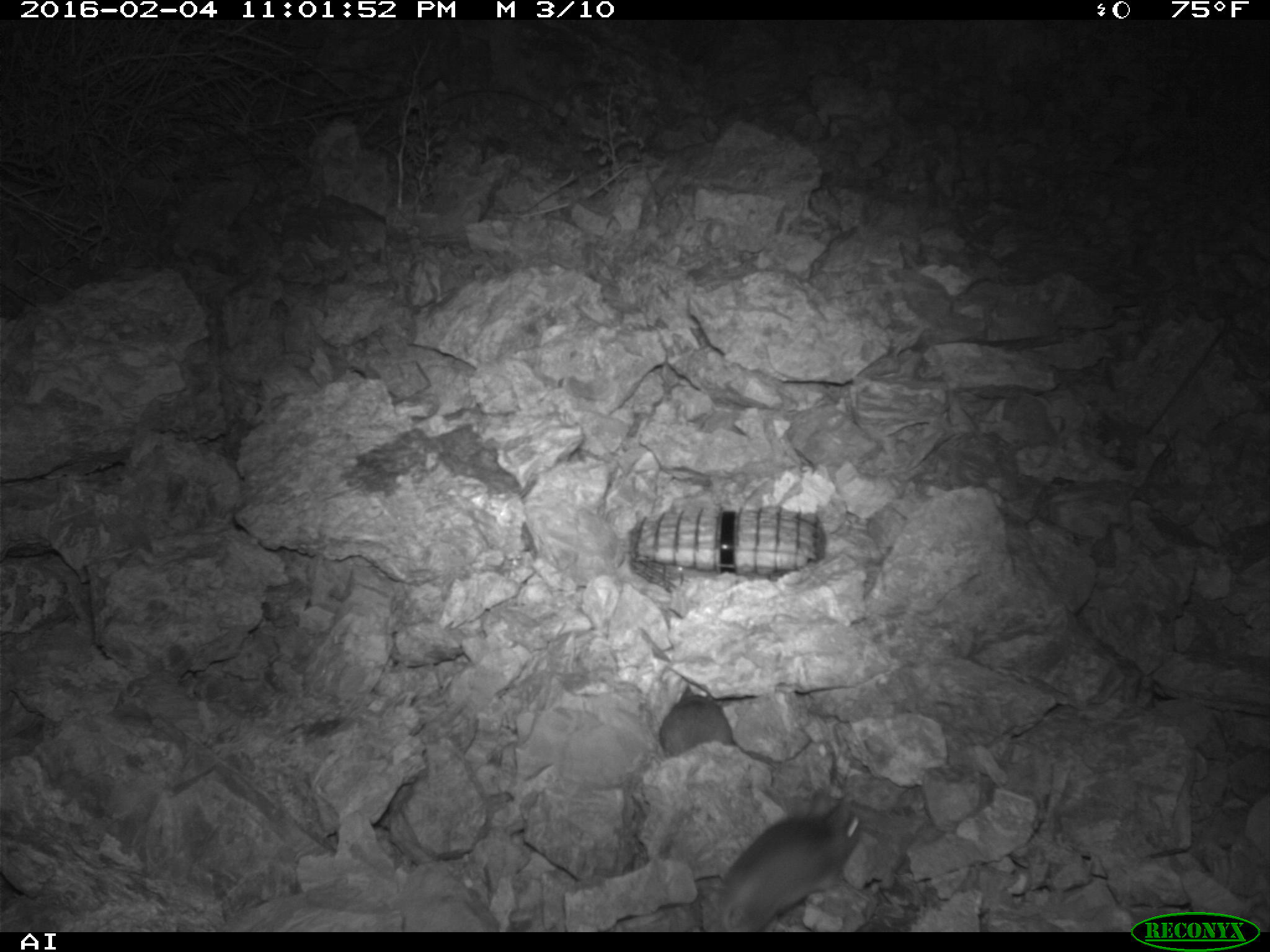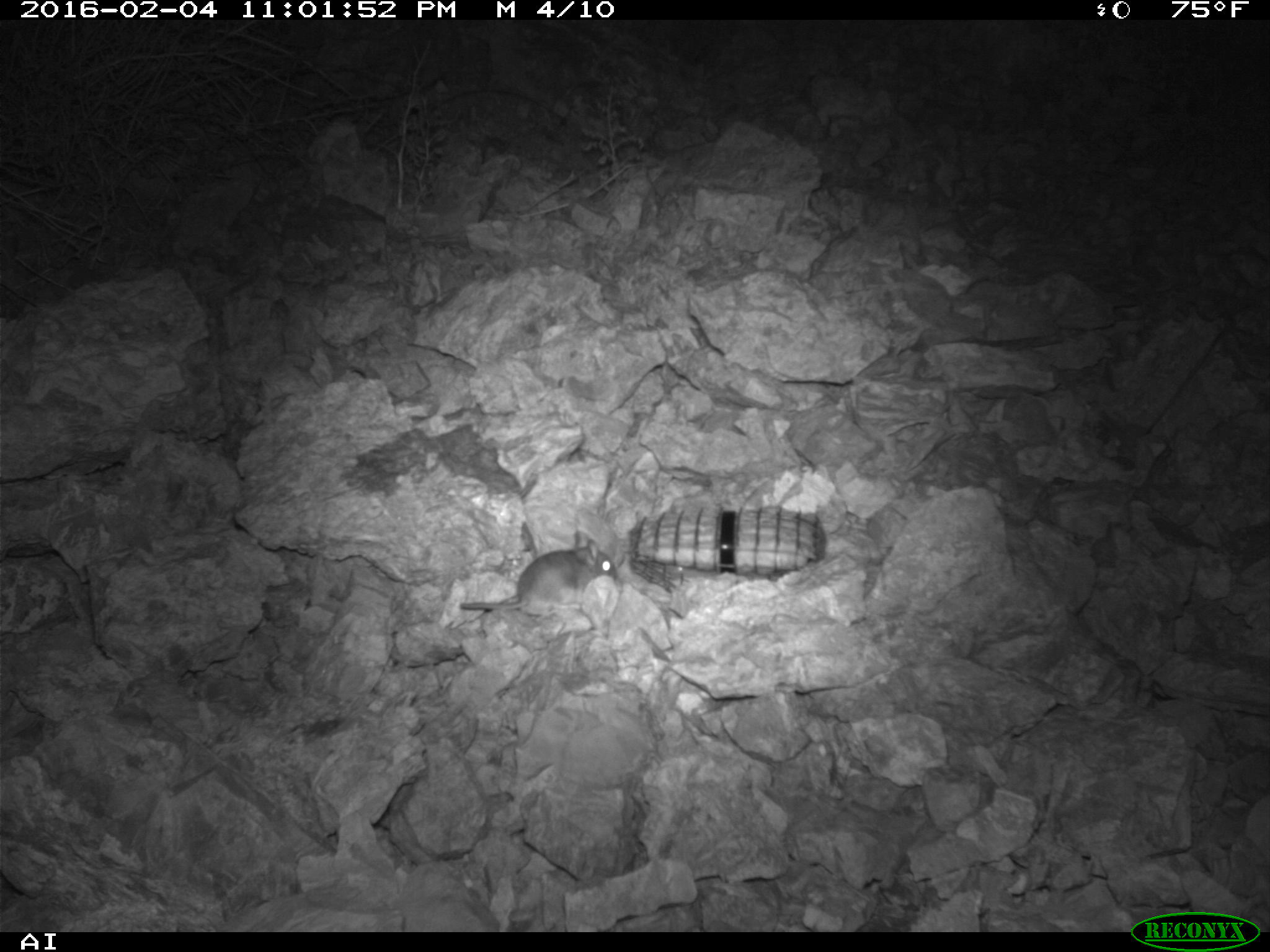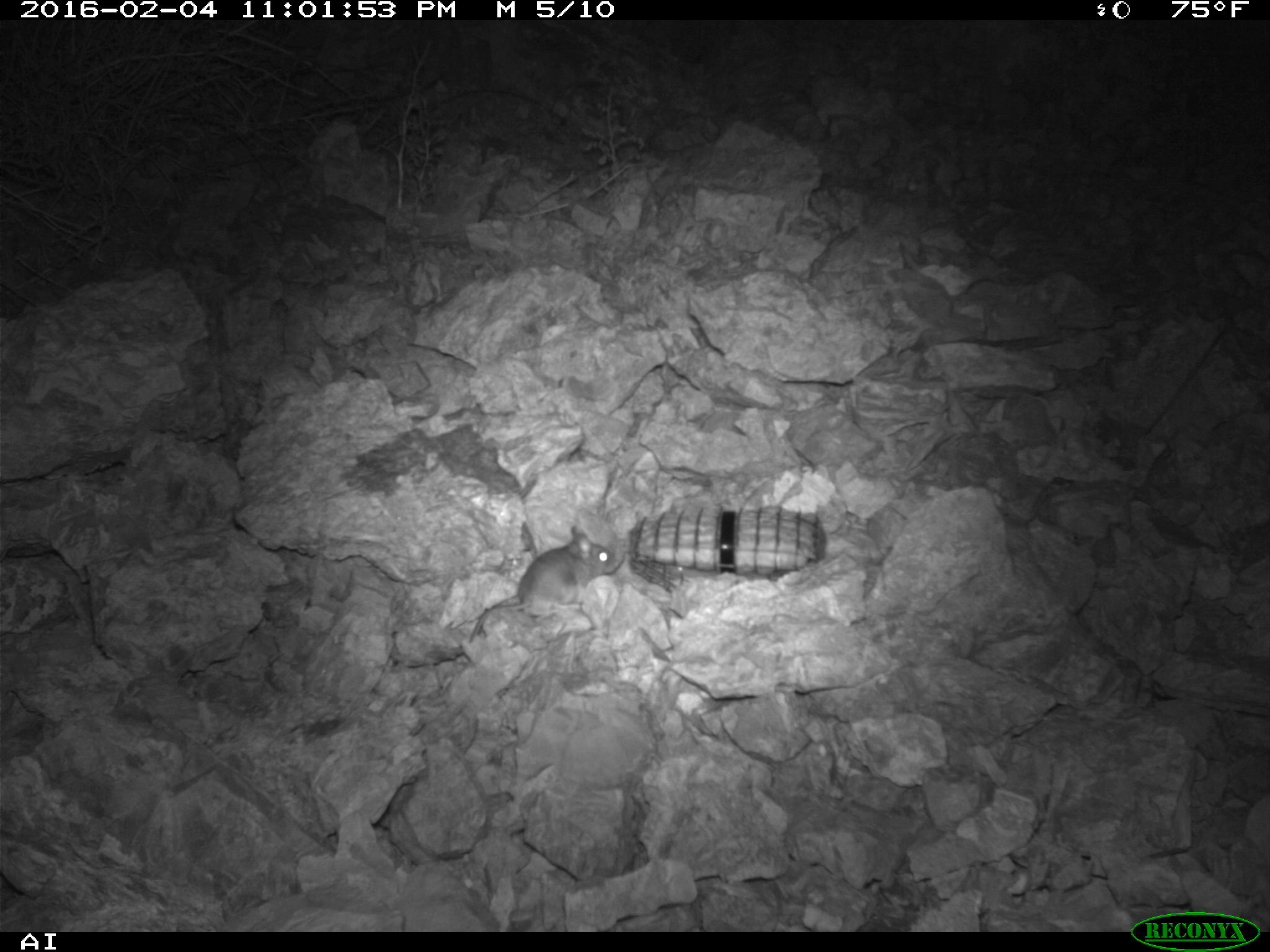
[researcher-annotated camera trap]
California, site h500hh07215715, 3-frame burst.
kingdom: Animalia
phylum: Chordata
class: Mammalia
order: Rodentia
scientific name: Rodentia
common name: rodent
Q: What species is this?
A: Rodent (Rodentia).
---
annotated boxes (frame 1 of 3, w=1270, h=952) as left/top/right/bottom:
rodent: 706/798/862/931; 656/681/776/769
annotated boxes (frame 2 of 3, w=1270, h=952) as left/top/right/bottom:
rodent: 461/531/618/615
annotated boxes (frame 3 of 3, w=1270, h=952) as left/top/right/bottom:
rodent: 468/524/616/643